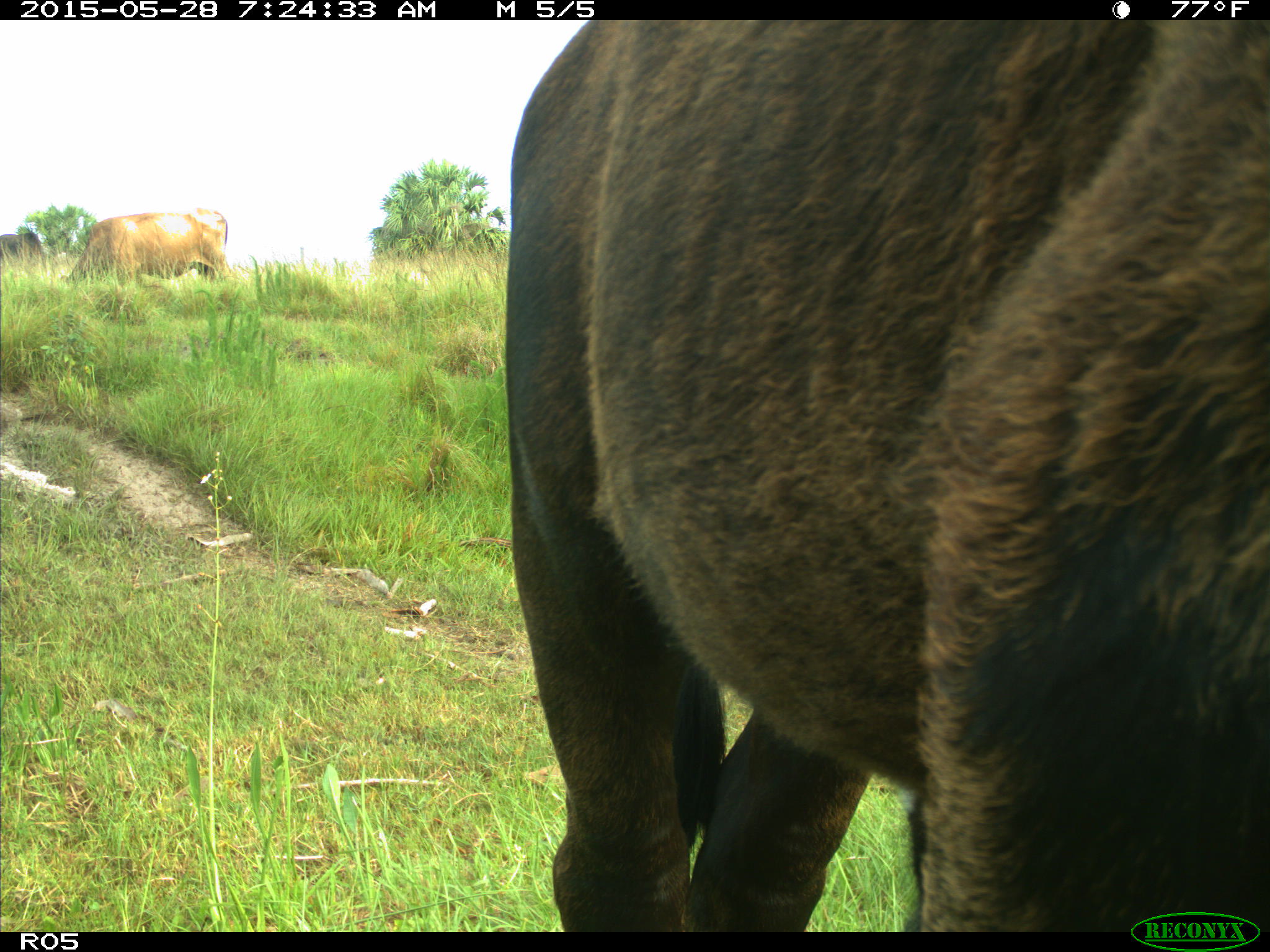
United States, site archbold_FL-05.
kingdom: Animalia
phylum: Chordata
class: Mammalia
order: Artiodactyla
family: Bovidae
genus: Bos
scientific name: Bos taurus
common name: domestic cow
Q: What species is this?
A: Bos taurus (domestic cow).